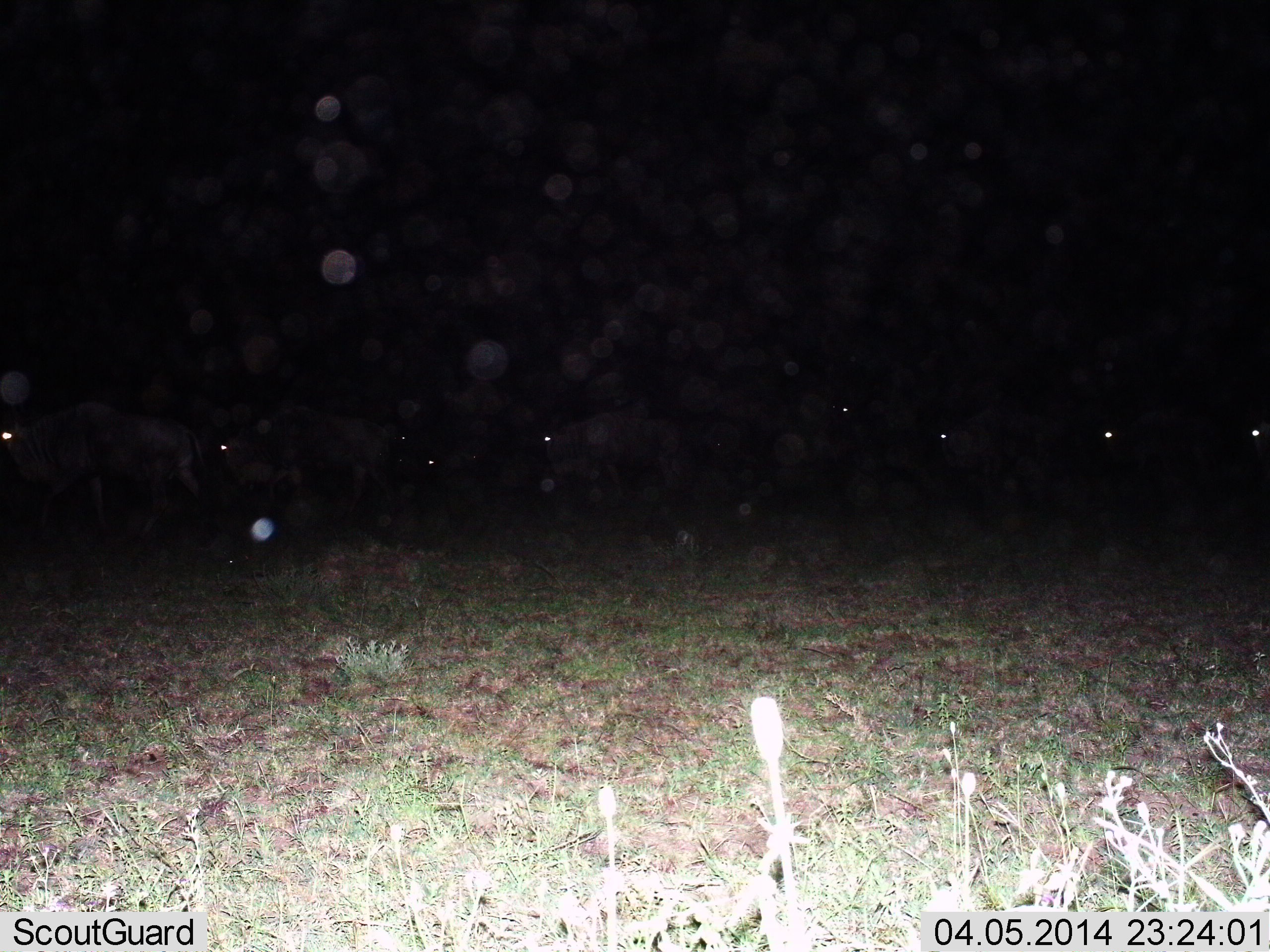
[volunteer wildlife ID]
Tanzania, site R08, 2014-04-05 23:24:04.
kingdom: Animalia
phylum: Chordata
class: Mammalia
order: Artiodactyla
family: Bovidae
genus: Connochaetes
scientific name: Connochaetes taurinus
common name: blue wildebeest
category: wildebeest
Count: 9.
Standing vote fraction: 30%.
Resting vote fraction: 0%.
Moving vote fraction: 80%.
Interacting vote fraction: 0%.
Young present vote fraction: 0%.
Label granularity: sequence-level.